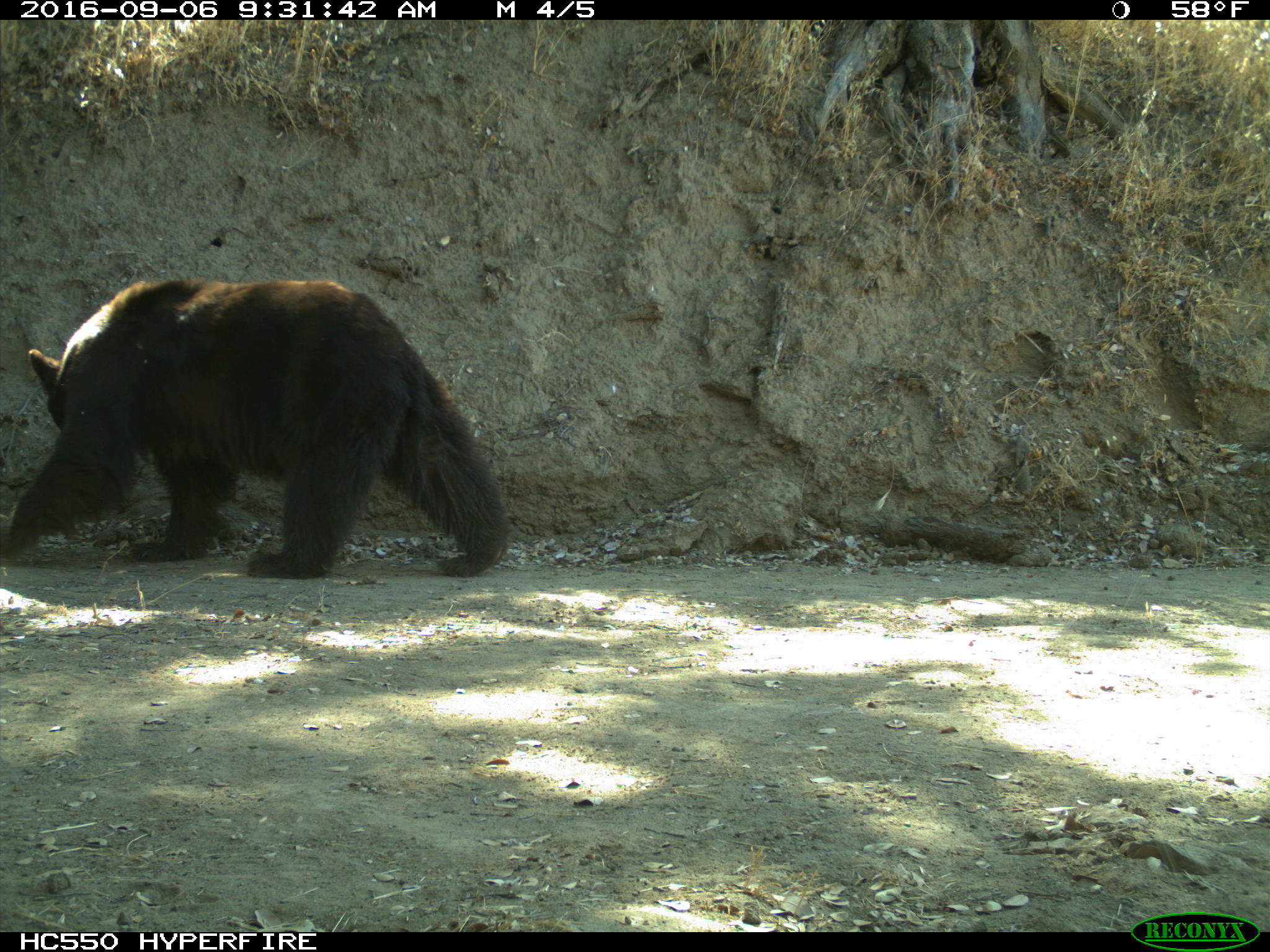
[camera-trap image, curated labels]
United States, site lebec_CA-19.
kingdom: Animalia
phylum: Chordata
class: Mammalia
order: Carnivora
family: Ursidae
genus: Ursus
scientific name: Ursus americanus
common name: american black bear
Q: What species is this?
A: Ursus americanus (american black bear).